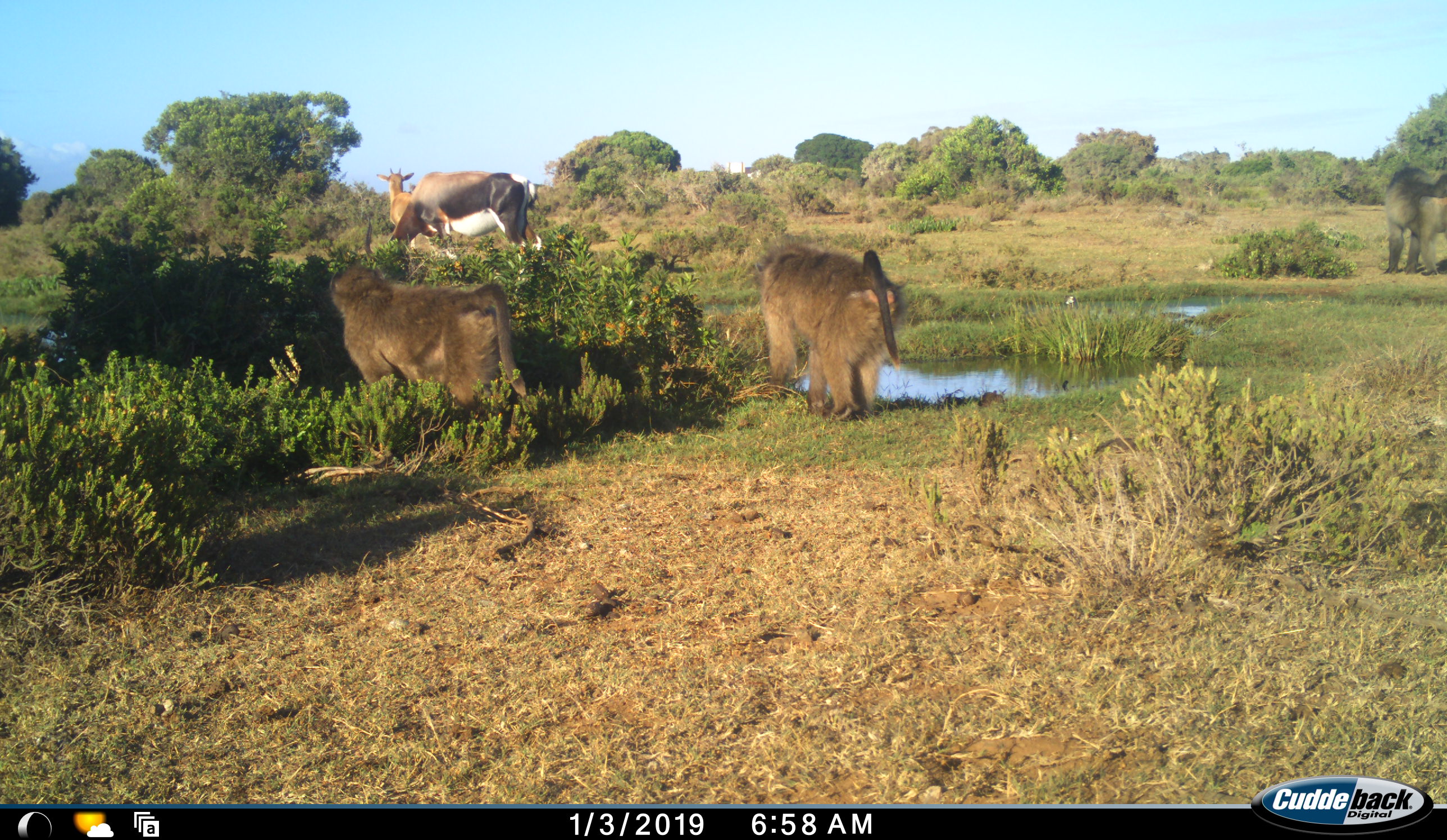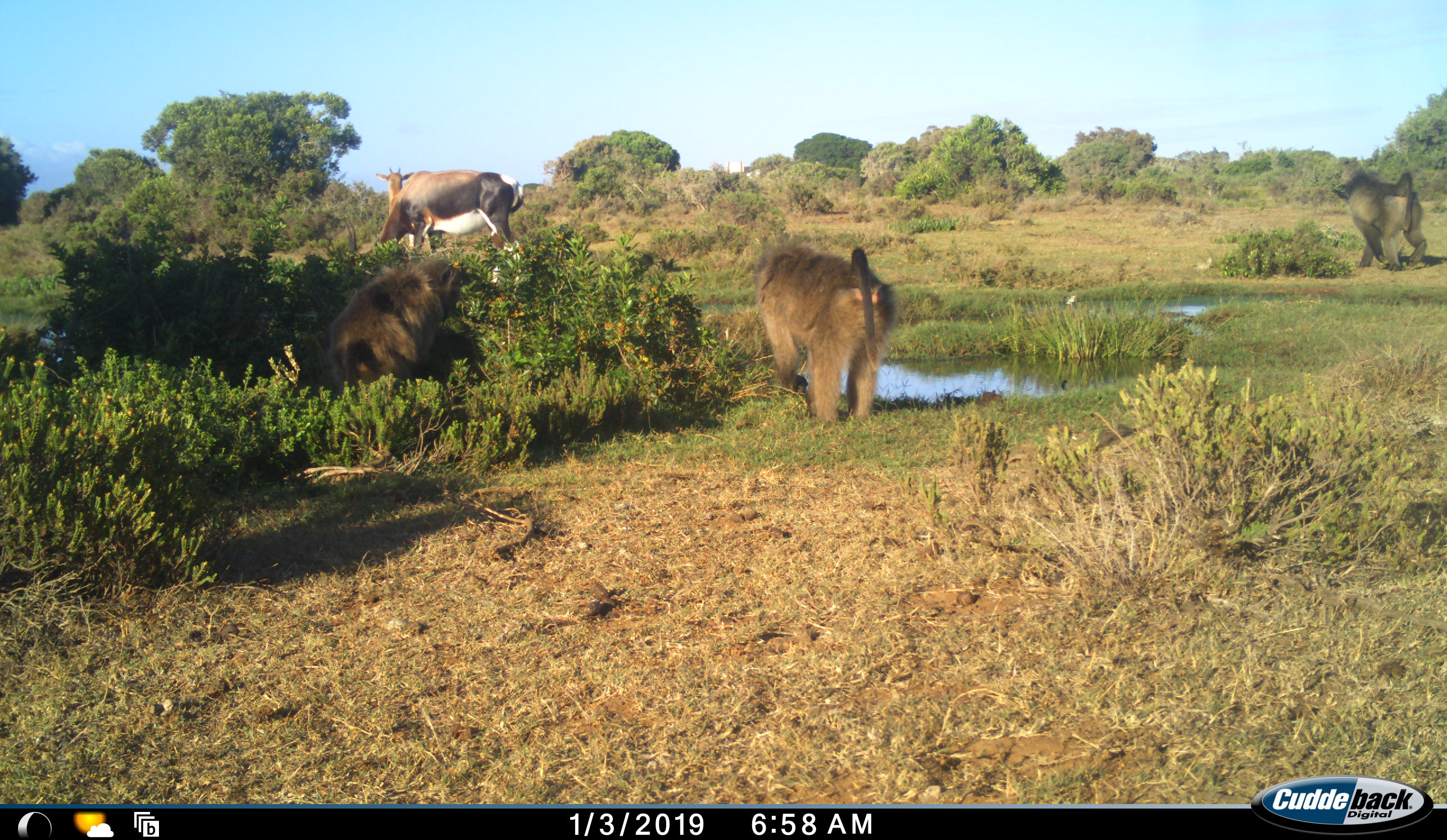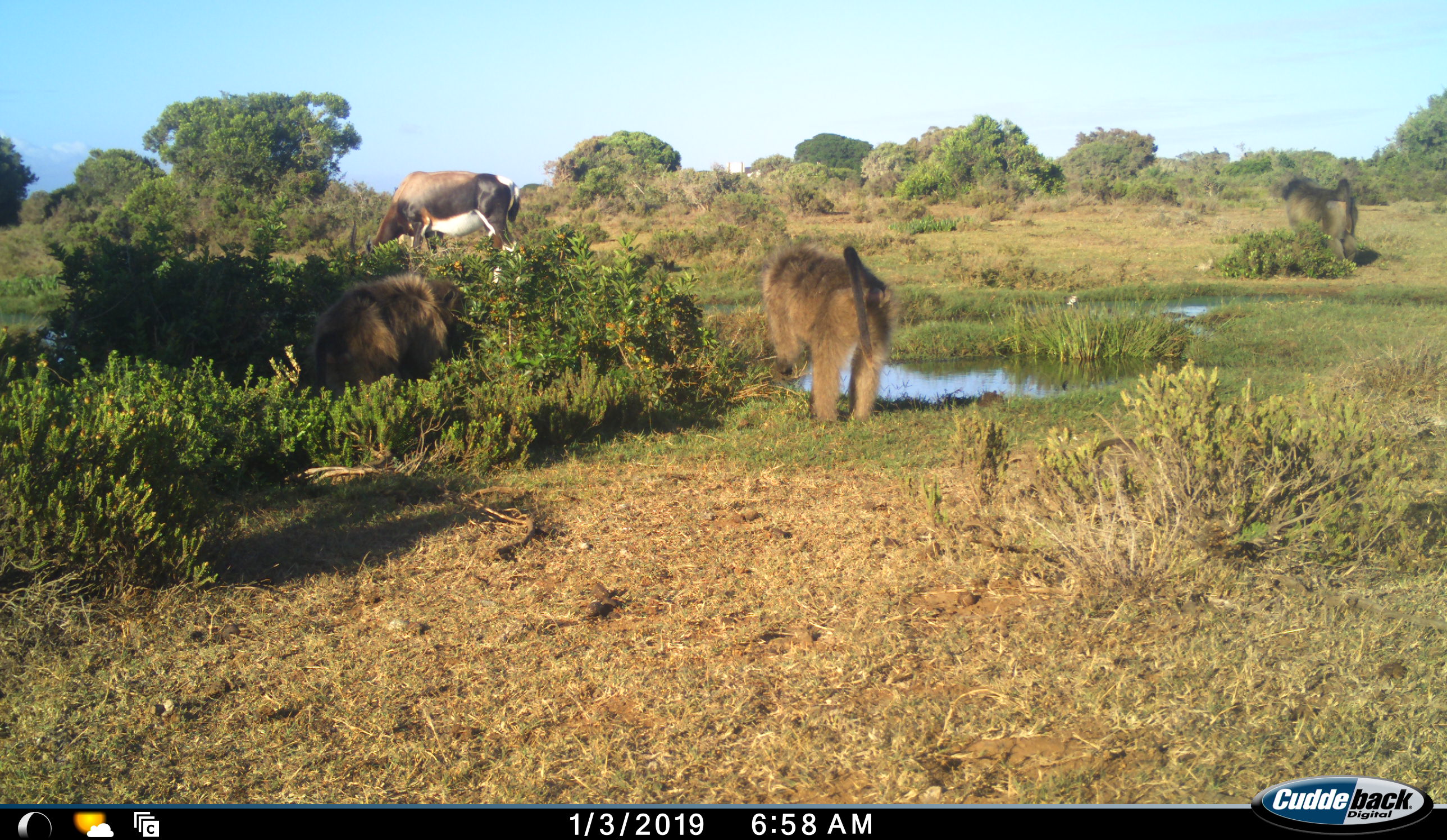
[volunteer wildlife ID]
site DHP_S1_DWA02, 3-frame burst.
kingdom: Animalia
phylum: Chordata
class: Mammalia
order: Primates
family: Cercopithecidae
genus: Papio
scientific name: Papio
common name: baboon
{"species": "baboon (Papio)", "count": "3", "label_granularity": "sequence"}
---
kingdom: Animalia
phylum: Chordata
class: Mammalia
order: Artiodactyla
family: Bovidae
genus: Damaliscus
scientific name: Damaliscus pygargus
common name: bontebok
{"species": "bontebok (Damaliscus pygargus)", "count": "2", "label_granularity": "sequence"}